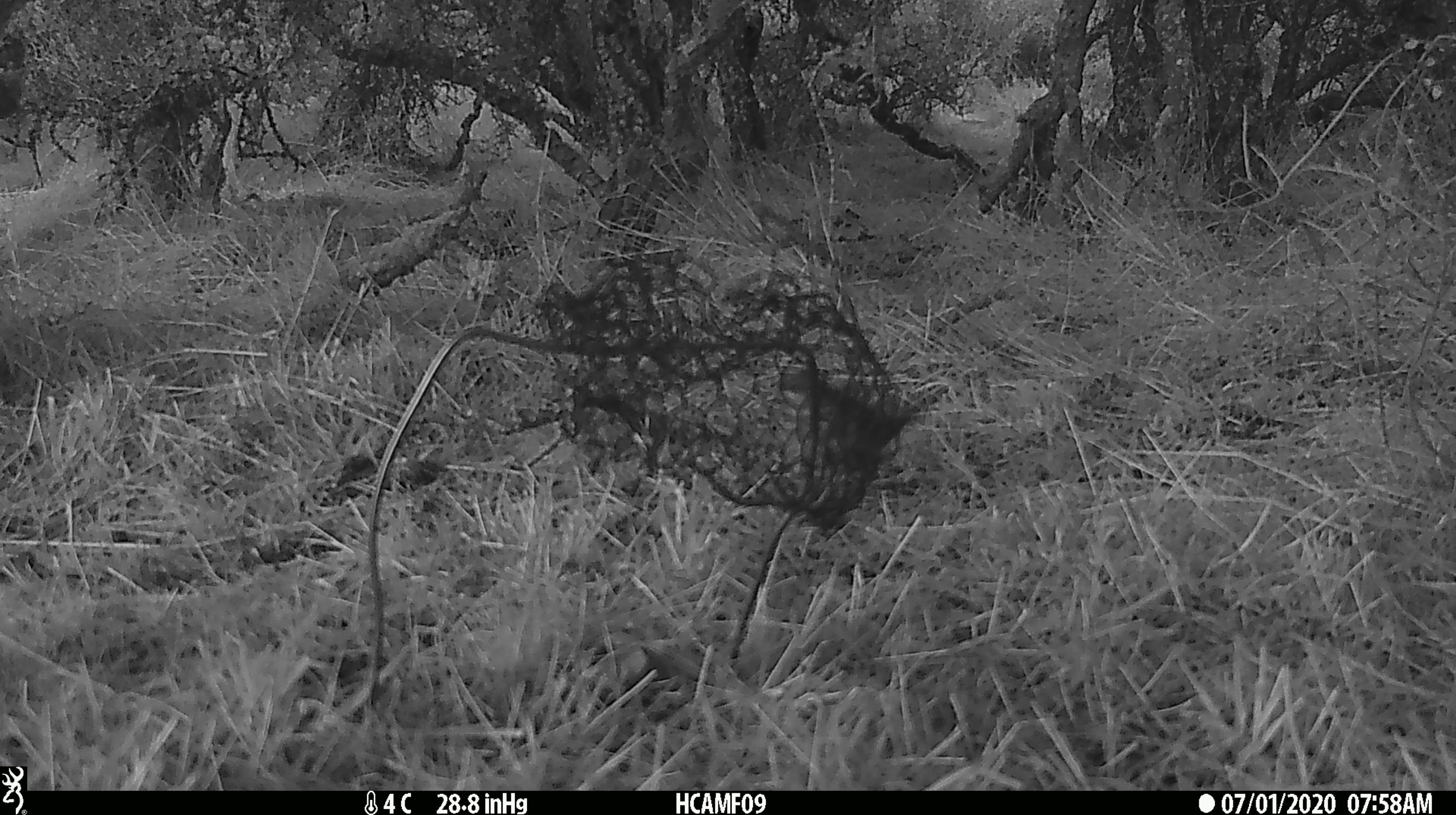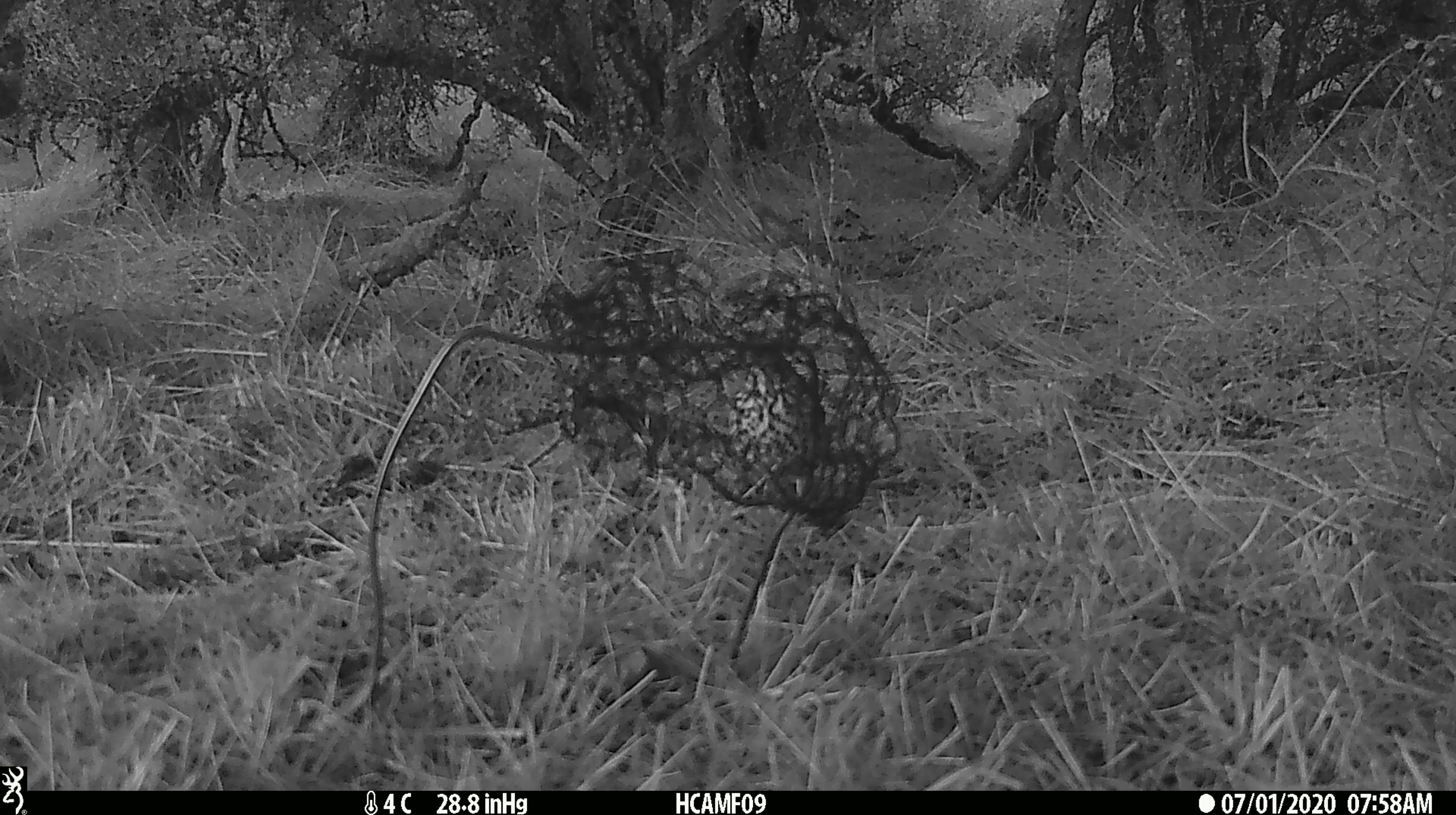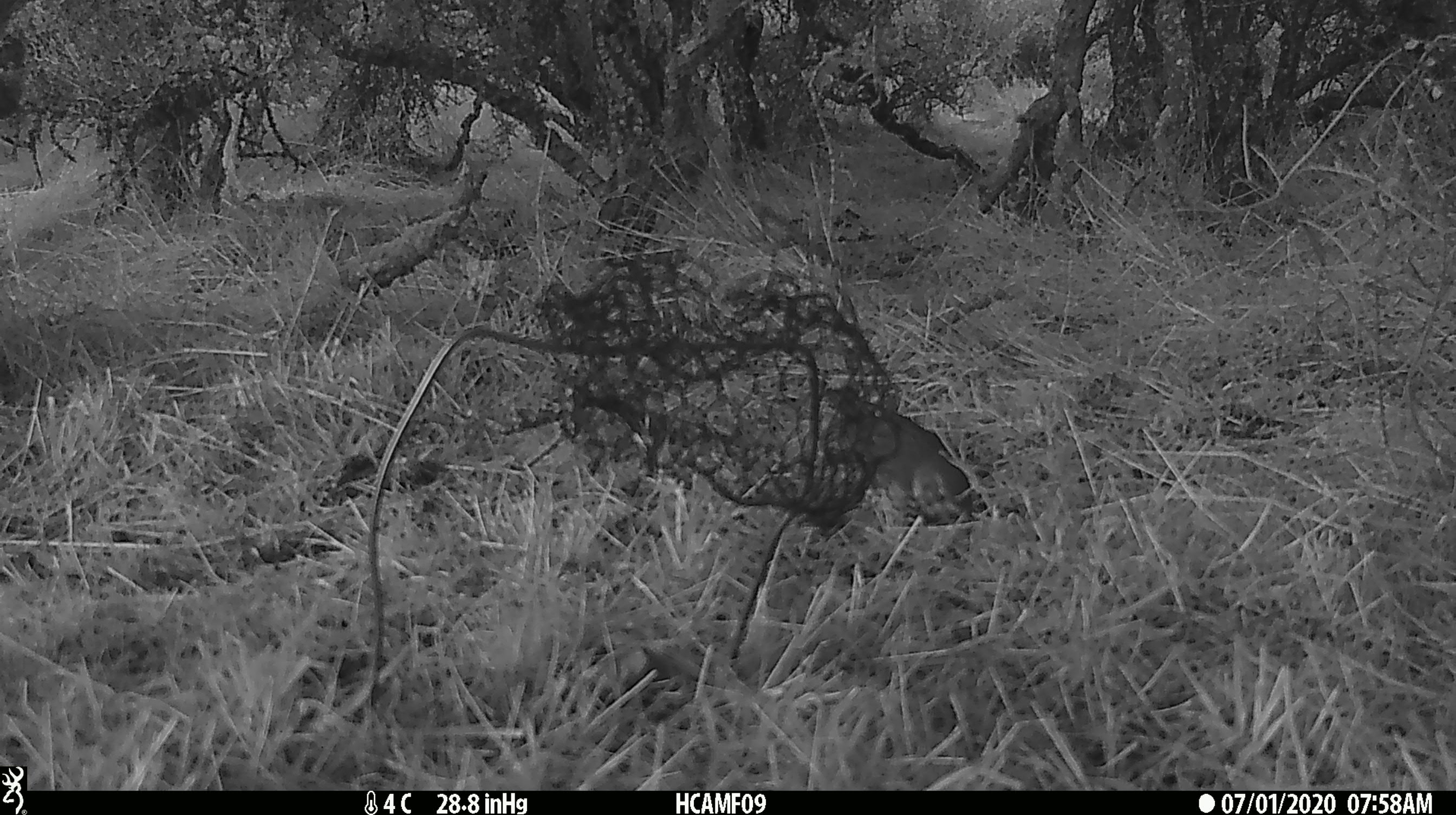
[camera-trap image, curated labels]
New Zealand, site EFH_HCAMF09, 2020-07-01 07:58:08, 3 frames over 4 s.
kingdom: Animalia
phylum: Chordata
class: Aves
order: Passeriformes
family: Turdidae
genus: Turdus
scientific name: Turdus philomelos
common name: song thrush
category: thrush